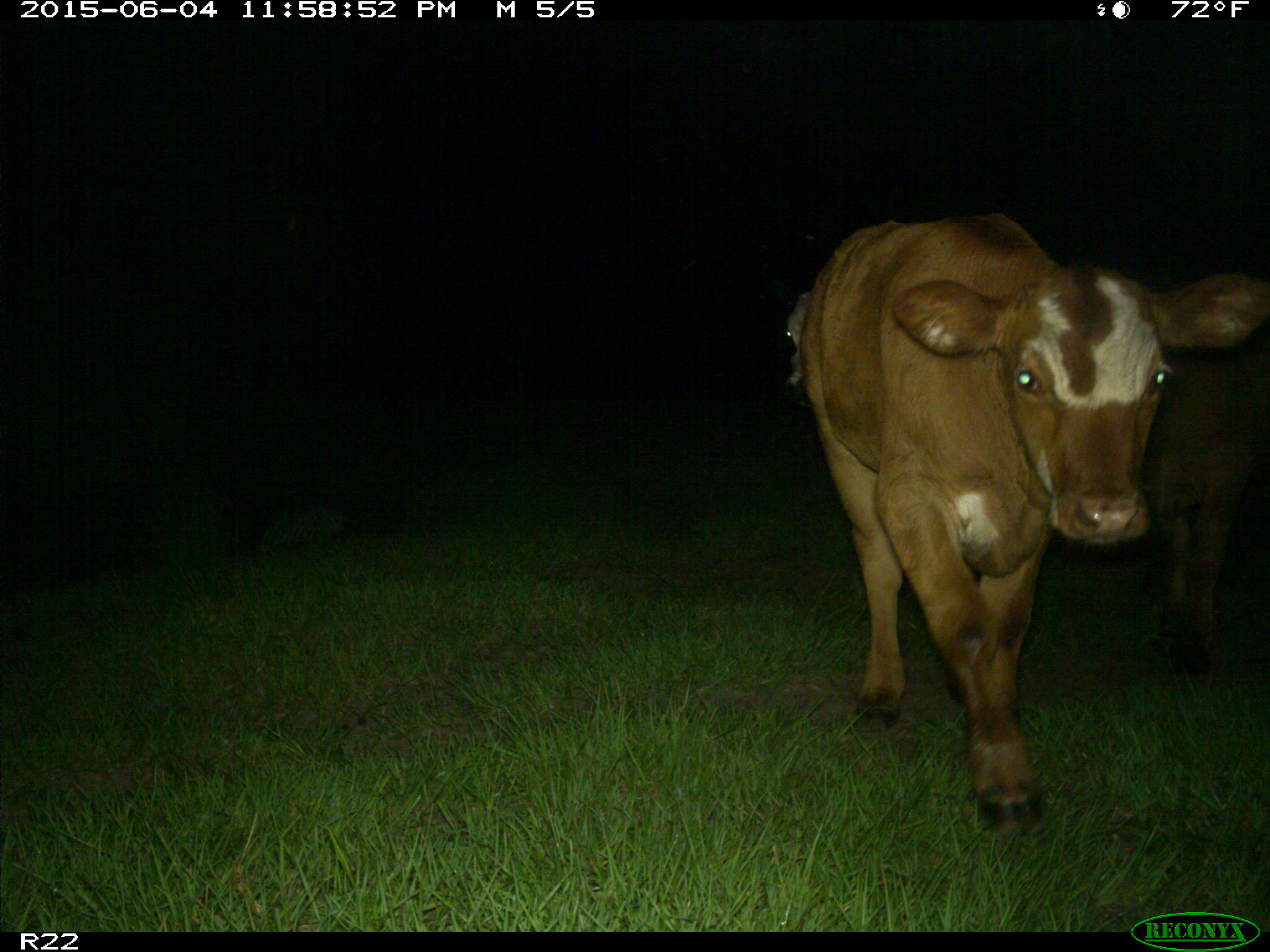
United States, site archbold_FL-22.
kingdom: Animalia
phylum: Chordata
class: Mammalia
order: Artiodactyla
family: Bovidae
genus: Bos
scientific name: Bos taurus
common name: domestic cow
Bos taurus (domestic cow).